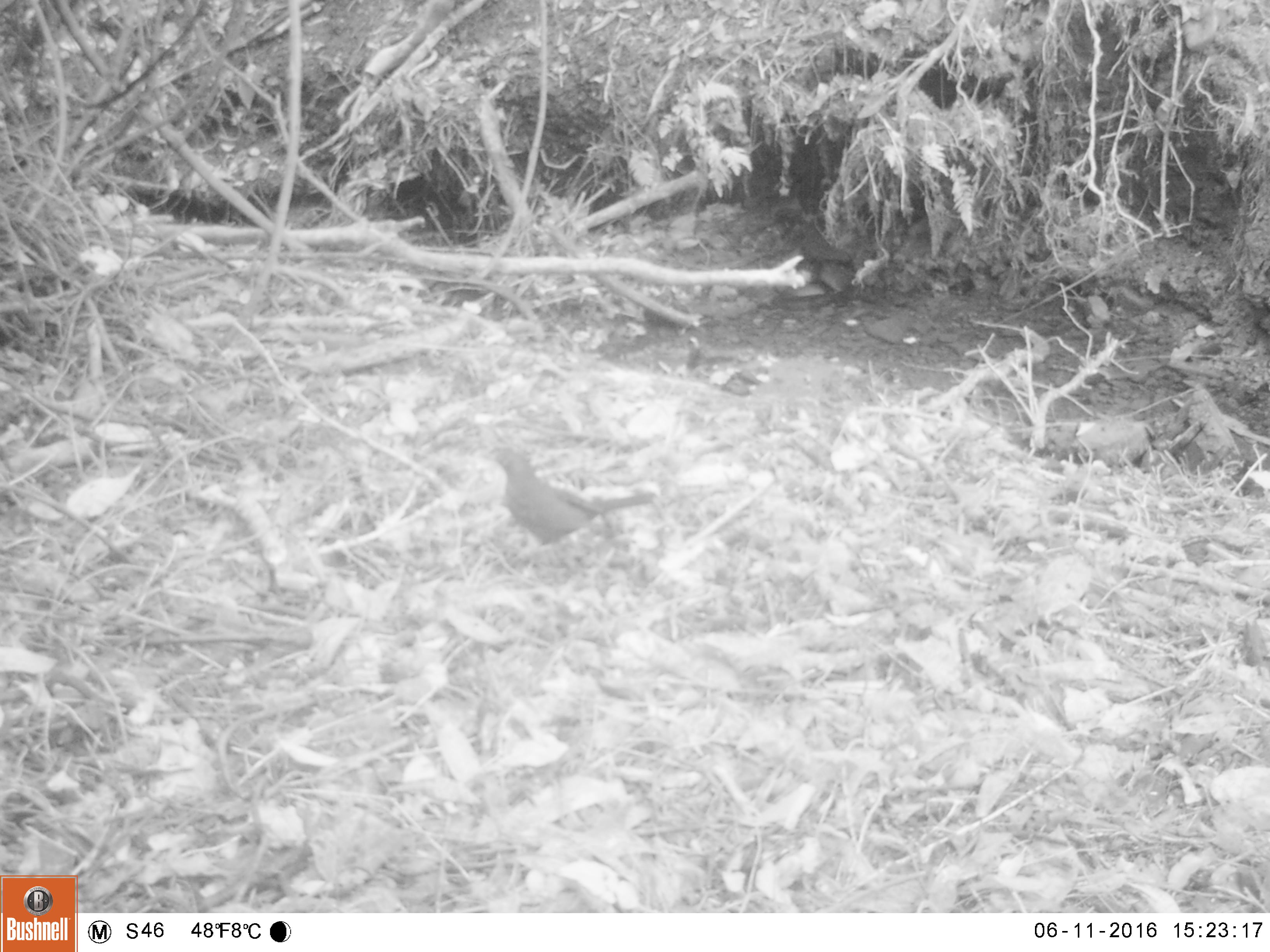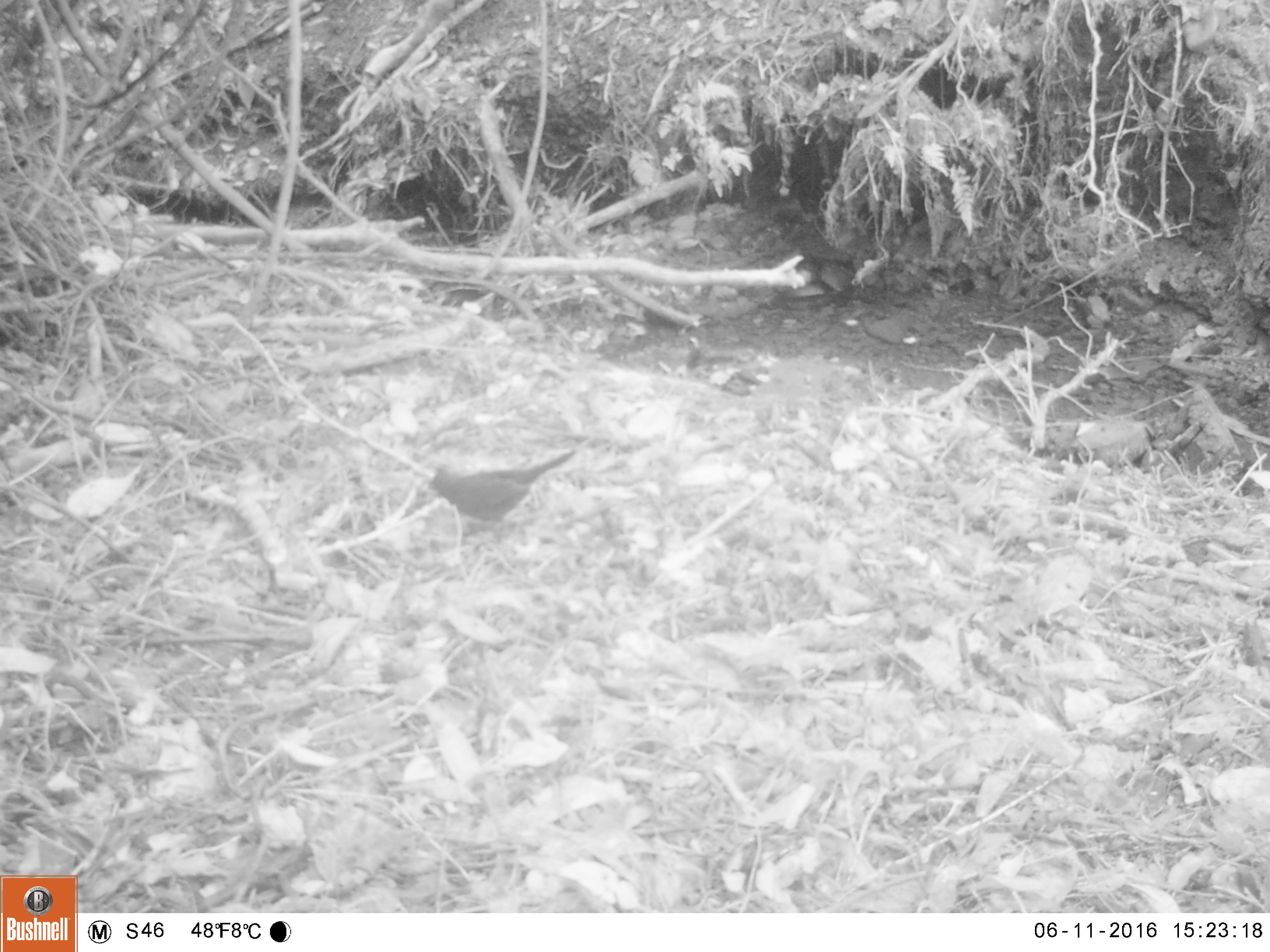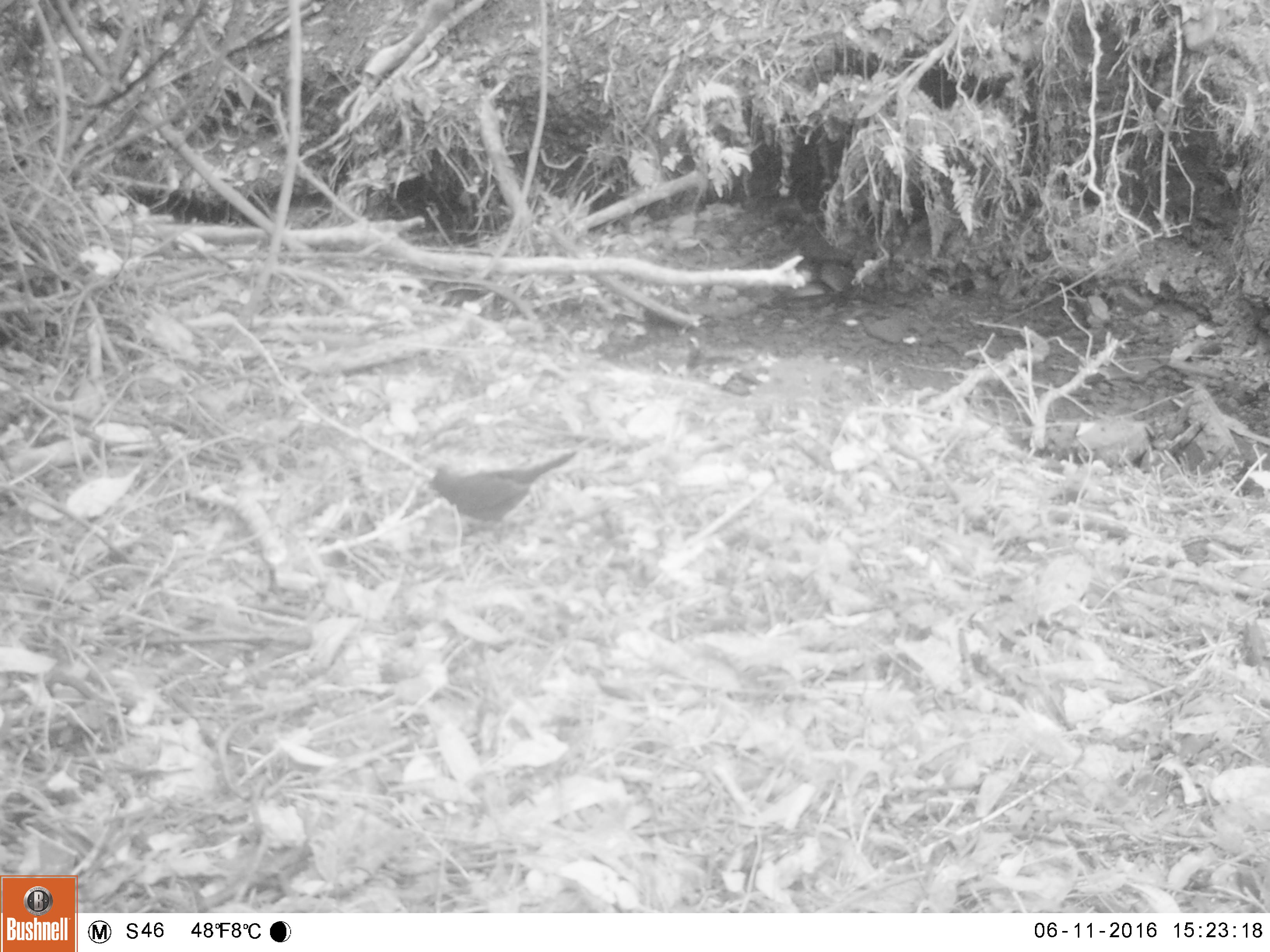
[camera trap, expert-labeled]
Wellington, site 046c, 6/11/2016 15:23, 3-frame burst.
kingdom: Animalia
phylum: Chordata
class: Aves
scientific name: Aves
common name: bird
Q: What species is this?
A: Bird (Aves).